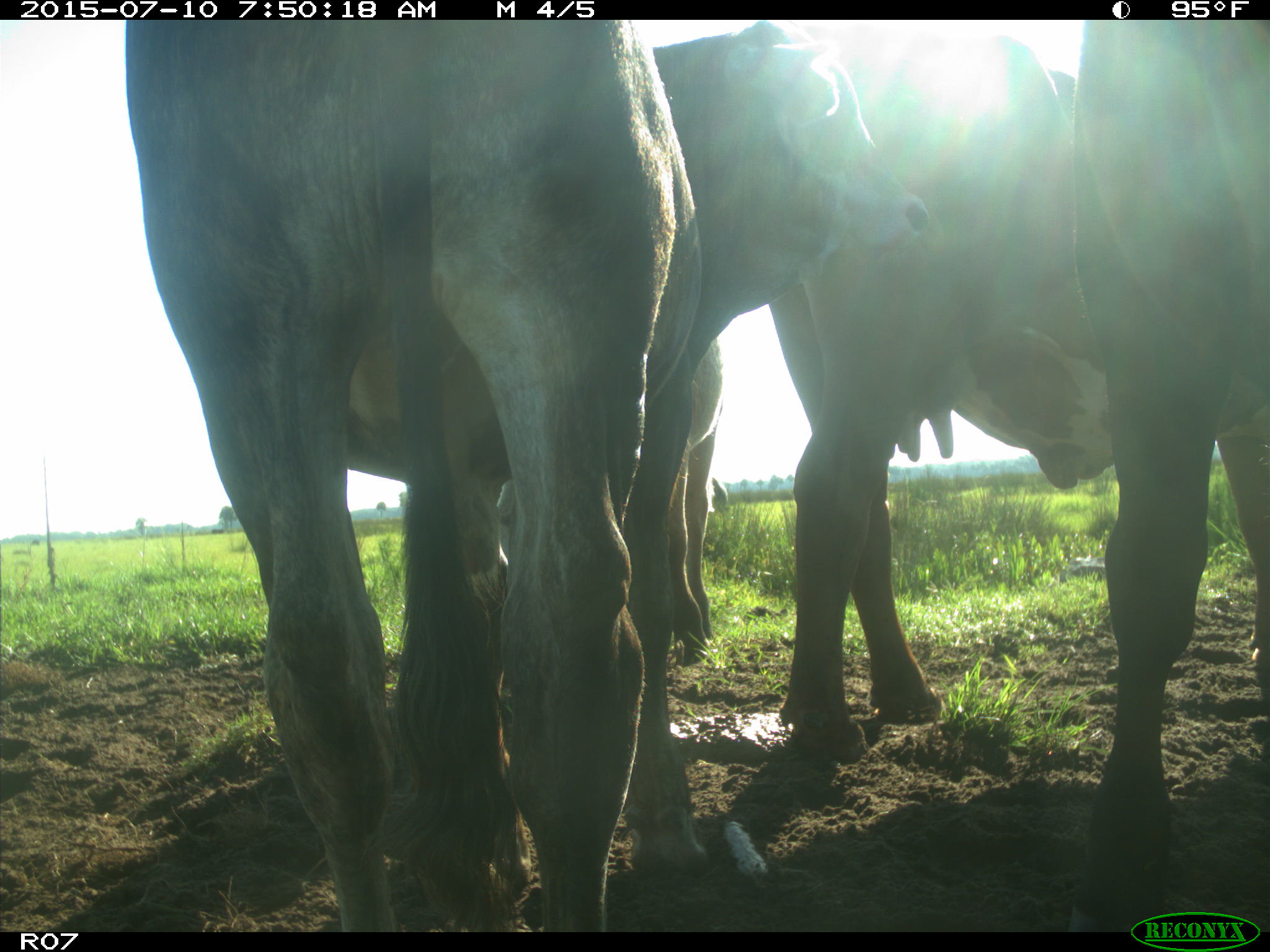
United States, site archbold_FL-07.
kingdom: Animalia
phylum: Chordata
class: Mammalia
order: Artiodactyla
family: Bovidae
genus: Bos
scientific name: Bos taurus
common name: domestic cow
Bos taurus (domestic cow).